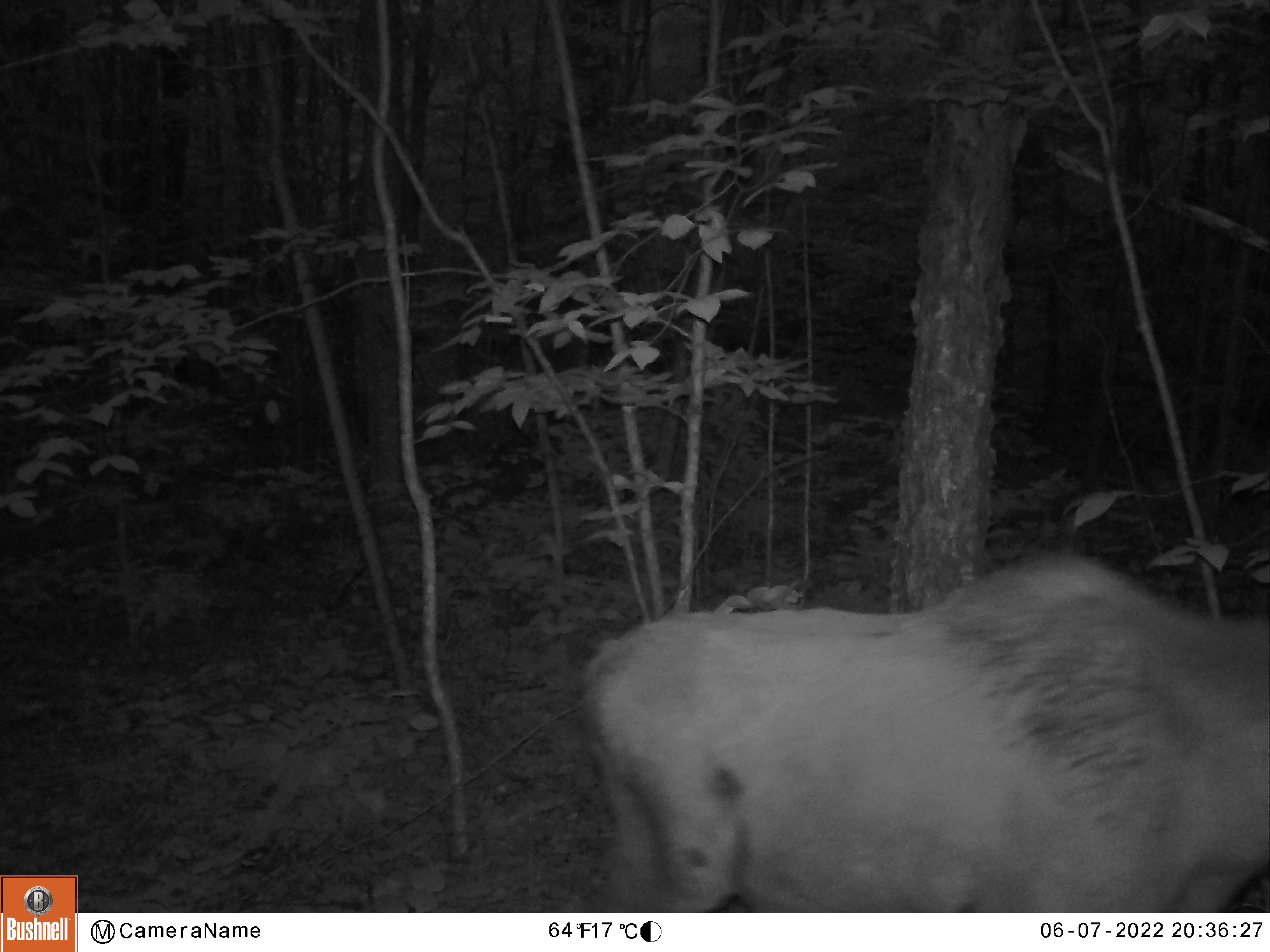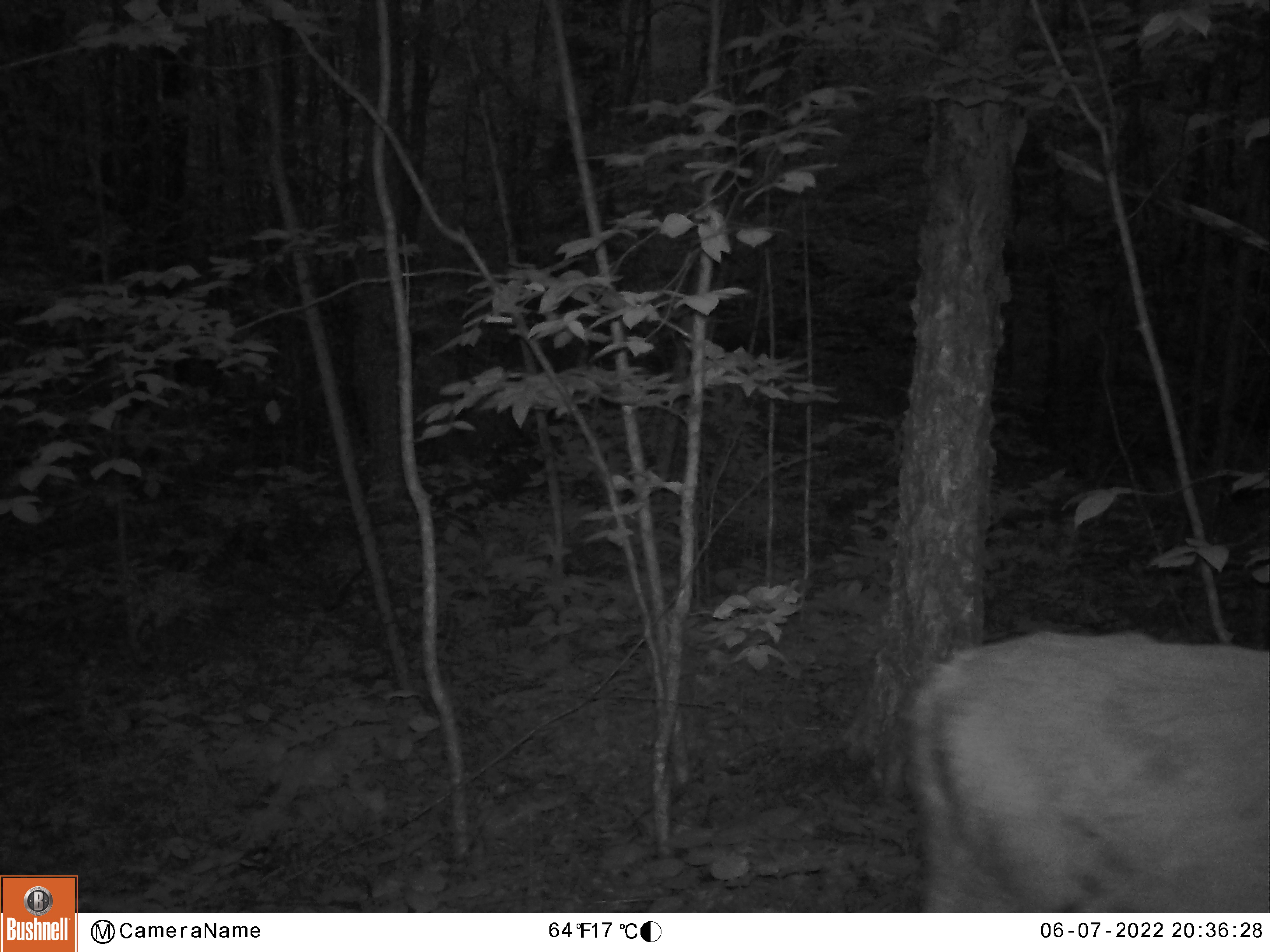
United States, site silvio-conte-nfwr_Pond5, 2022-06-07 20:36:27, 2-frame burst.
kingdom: Animalia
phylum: Chordata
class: Mammalia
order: Artiodactyla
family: Cervidae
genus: Alces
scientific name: Alces alces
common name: moose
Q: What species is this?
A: Moose (Alces alces).